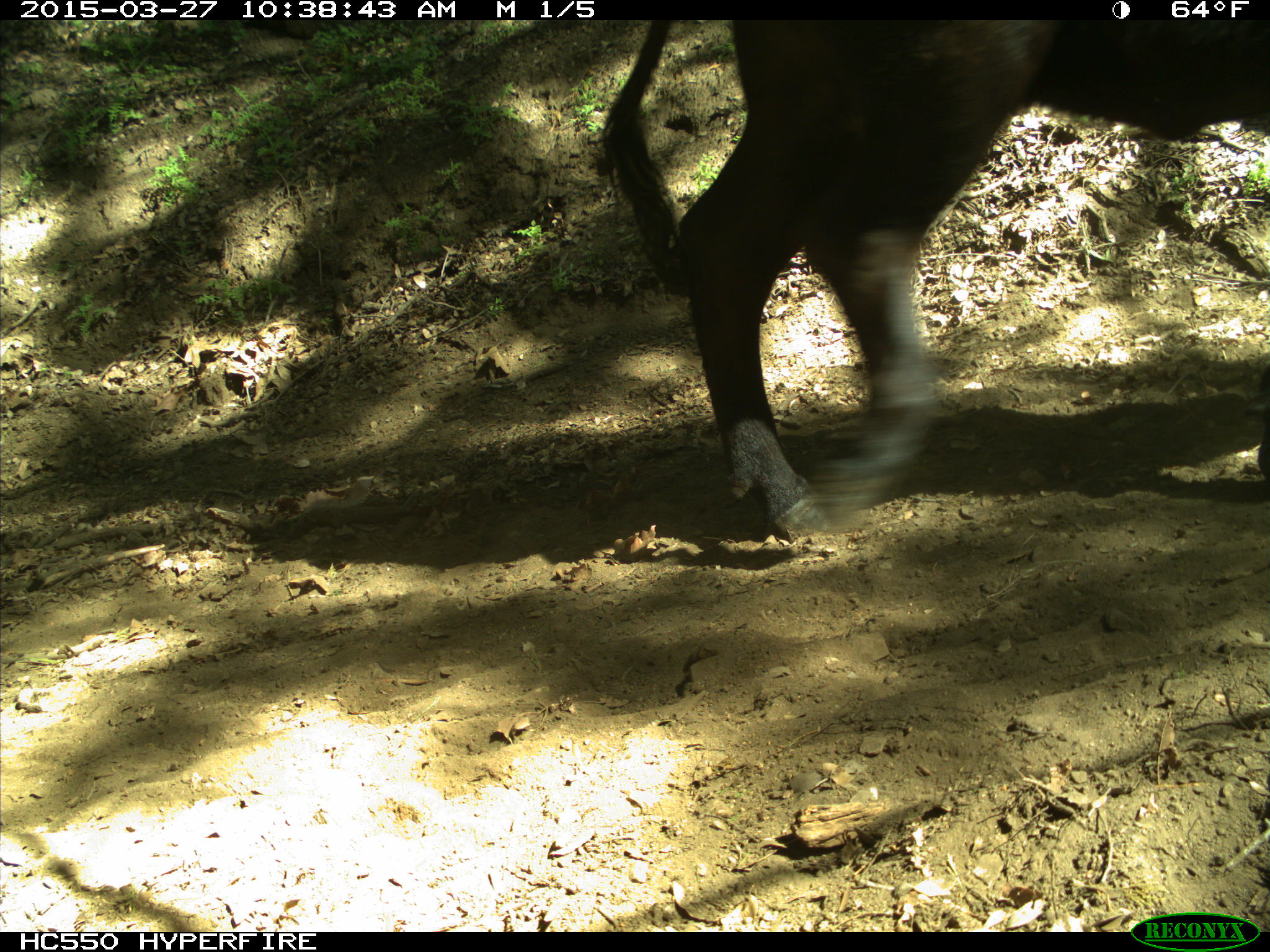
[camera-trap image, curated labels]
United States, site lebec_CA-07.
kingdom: Animalia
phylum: Chordata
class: Mammalia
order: Artiodactyla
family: Bovidae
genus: Bos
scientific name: Bos taurus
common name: domestic cow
Bos taurus (domestic cow).